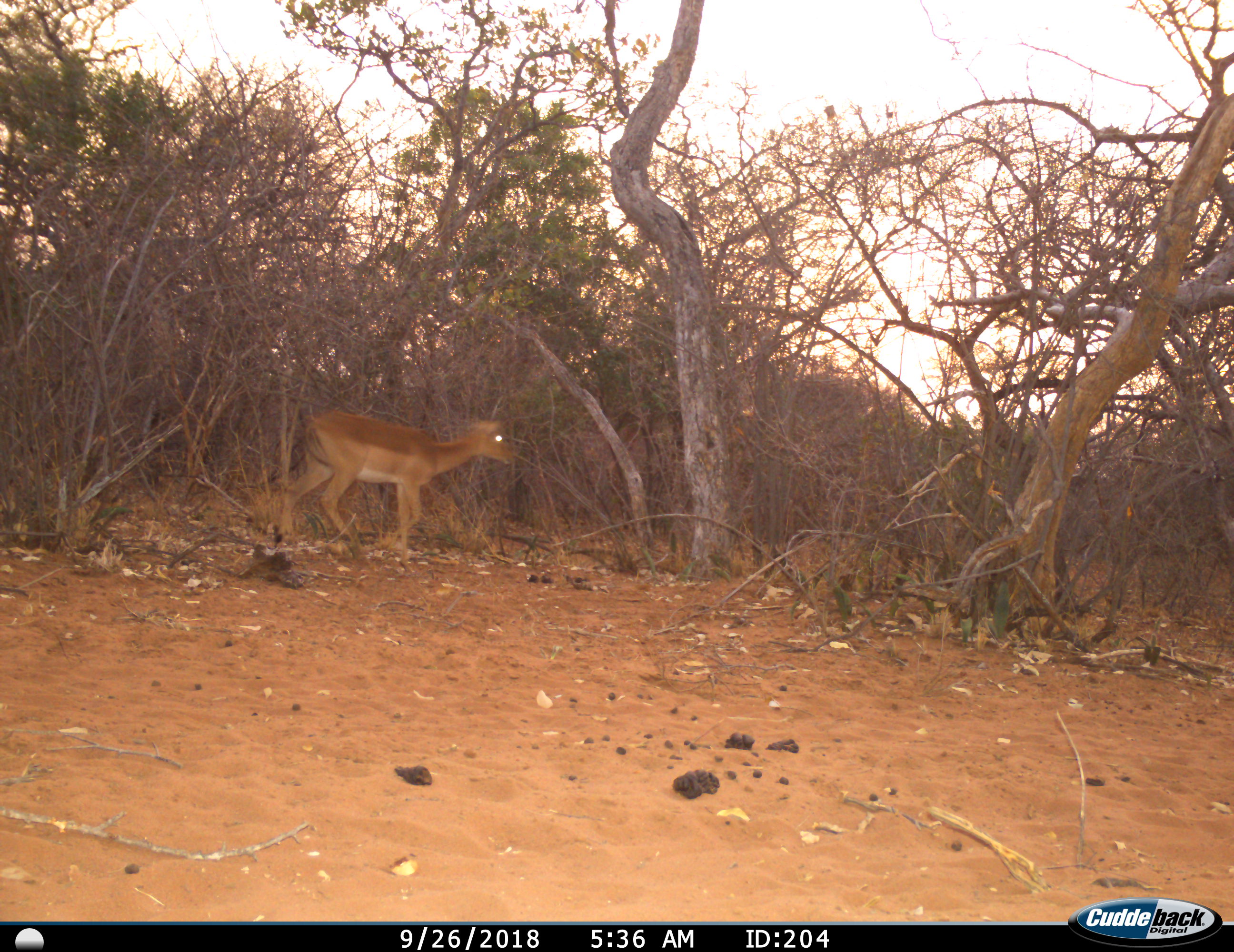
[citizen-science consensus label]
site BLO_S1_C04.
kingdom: Animalia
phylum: Chordata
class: Mammalia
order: Artiodactyla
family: Bovidae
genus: Aepyceros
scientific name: Aepyceros melampus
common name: impala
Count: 1.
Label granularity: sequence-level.